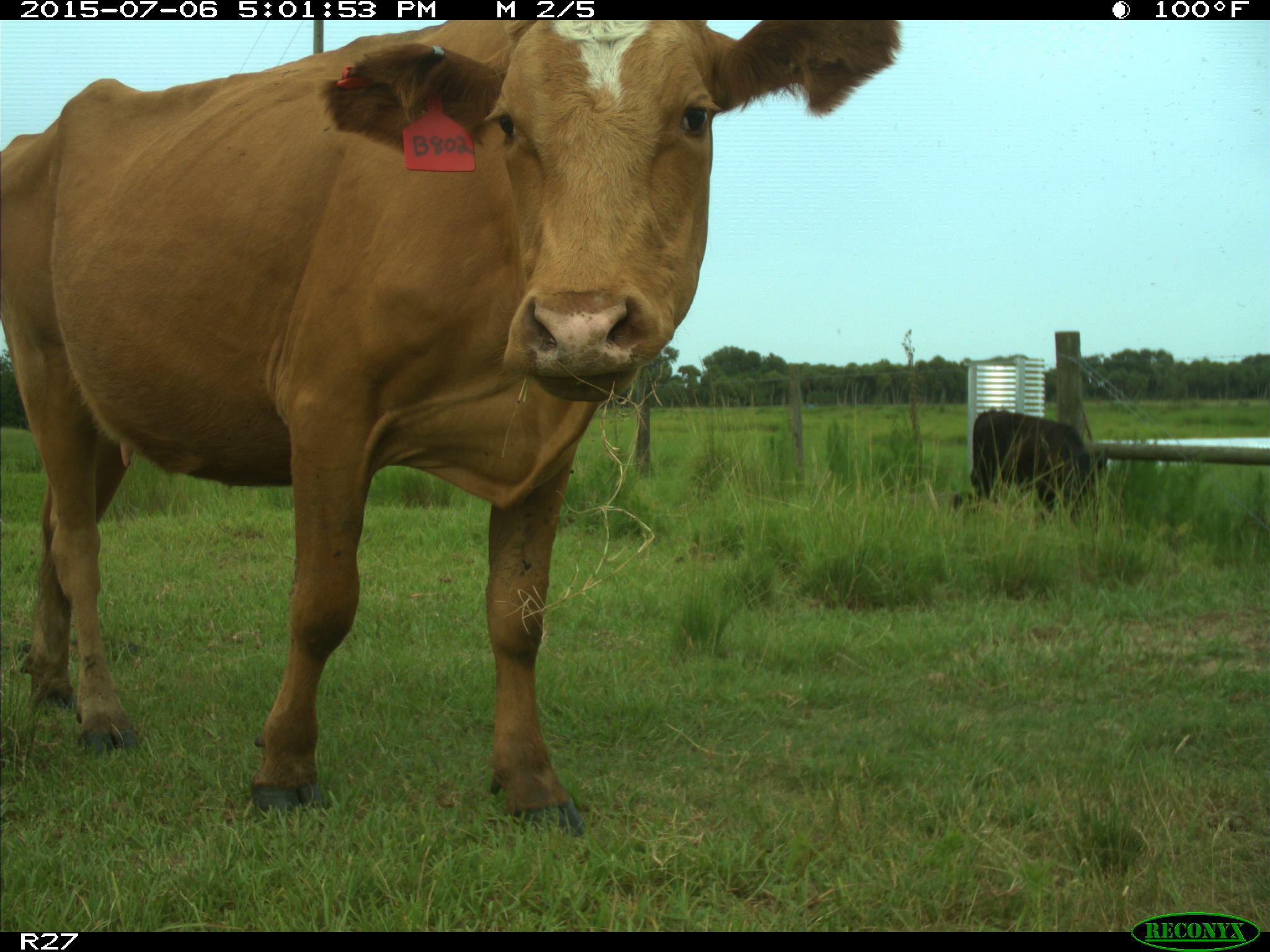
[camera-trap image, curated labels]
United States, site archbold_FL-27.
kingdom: Animalia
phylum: Chordata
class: Mammalia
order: Artiodactyla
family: Bovidae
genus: Bos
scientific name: Bos taurus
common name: domestic cow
Bos taurus (domestic cow).